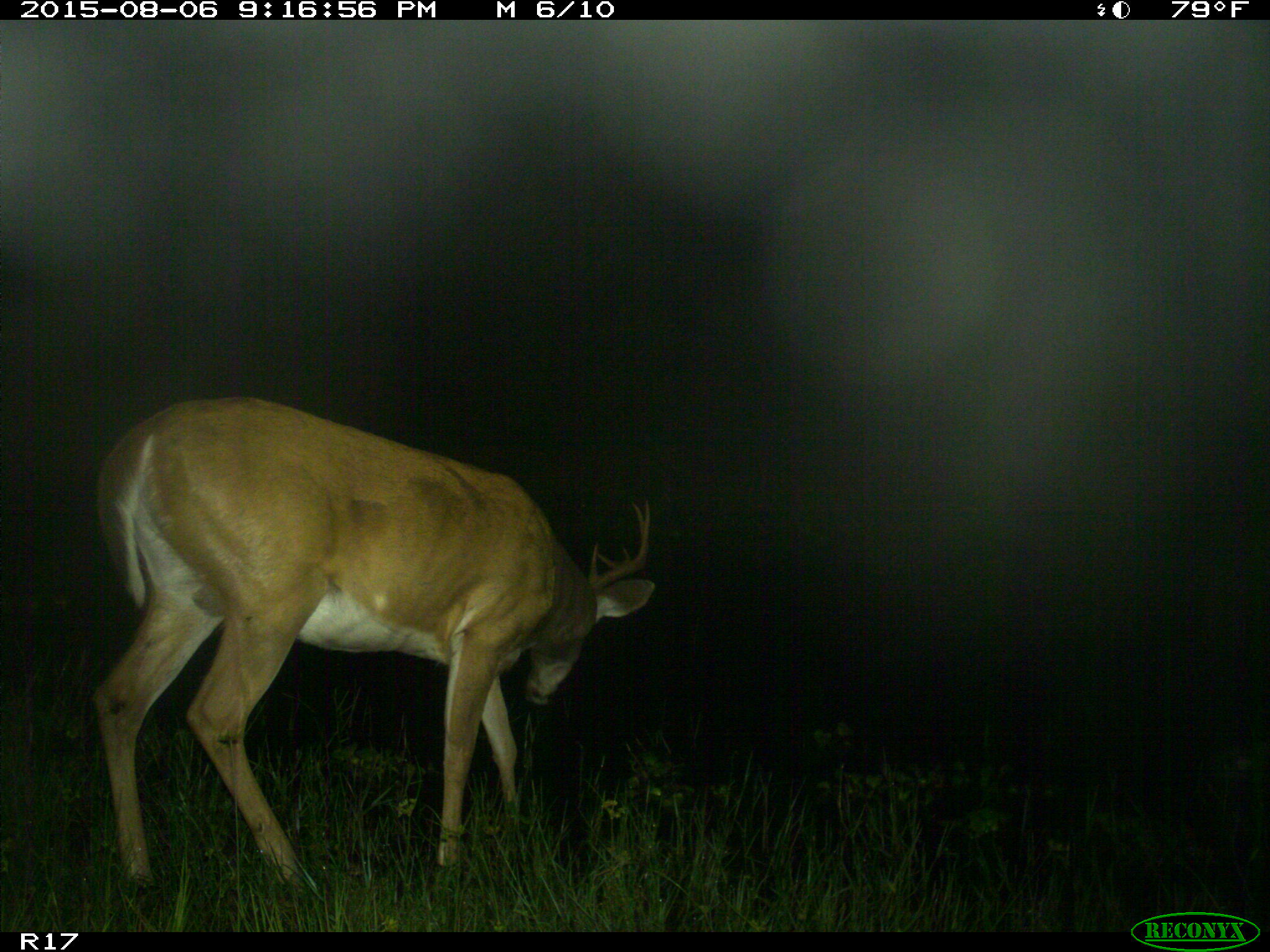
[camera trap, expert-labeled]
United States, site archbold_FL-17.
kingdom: Animalia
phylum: Chordata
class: Mammalia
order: Artiodactyla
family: Cervidae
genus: Odocoileus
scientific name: Odocoileus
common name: deer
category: unidentified deer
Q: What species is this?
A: Unidentified deer (deer) (Odocoileus).